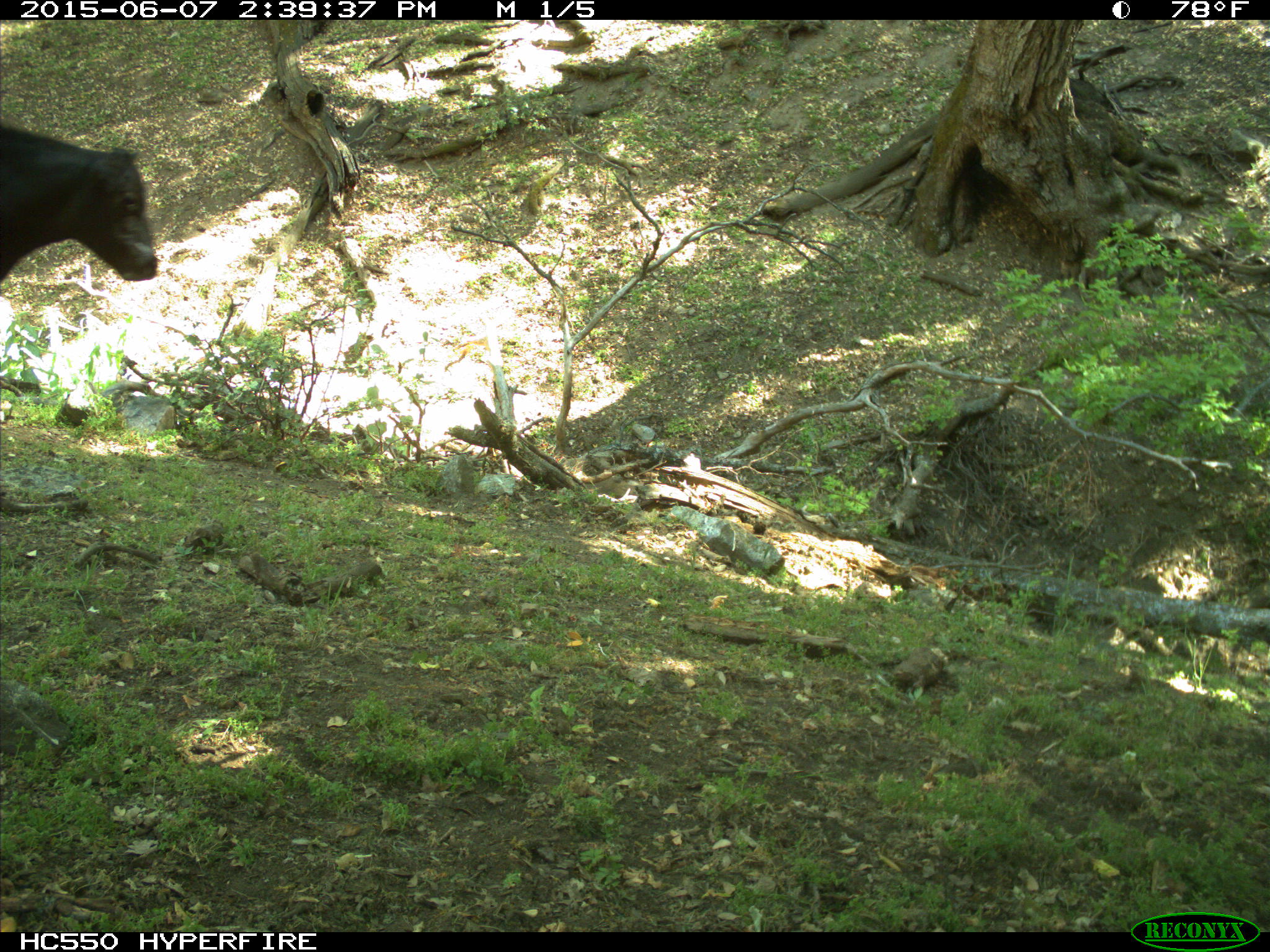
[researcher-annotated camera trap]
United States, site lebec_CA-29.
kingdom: Animalia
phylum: Chordata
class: Mammalia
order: Artiodactyla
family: Bovidae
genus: Bos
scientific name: Bos taurus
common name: domestic cow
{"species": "Bos taurus (domestic cow)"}